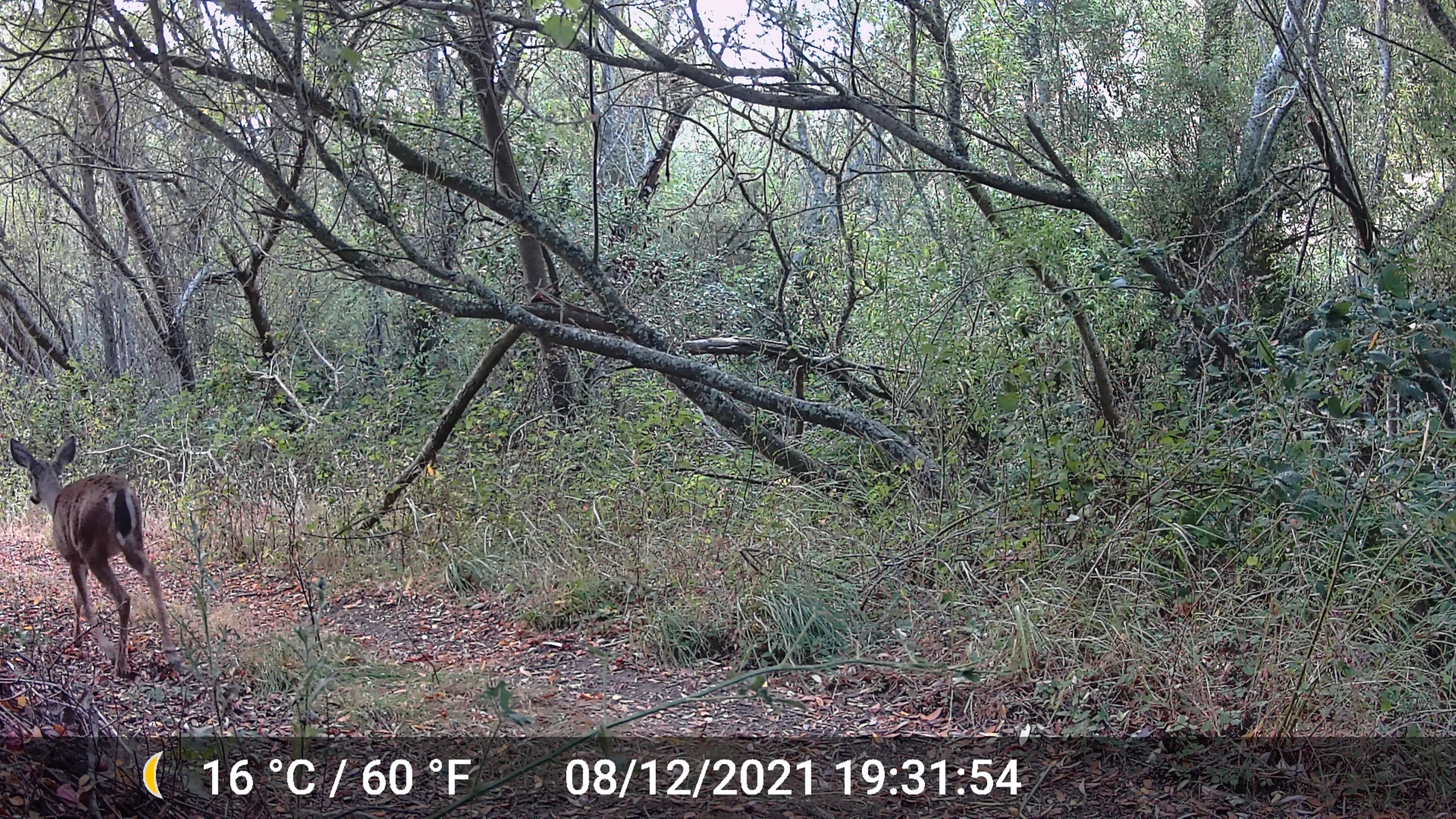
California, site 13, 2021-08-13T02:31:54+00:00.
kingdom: Animalia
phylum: Chordata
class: Mammalia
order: Artiodactyla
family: Cervidae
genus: Odocoileus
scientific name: Odocoileus hemionus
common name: mule deer